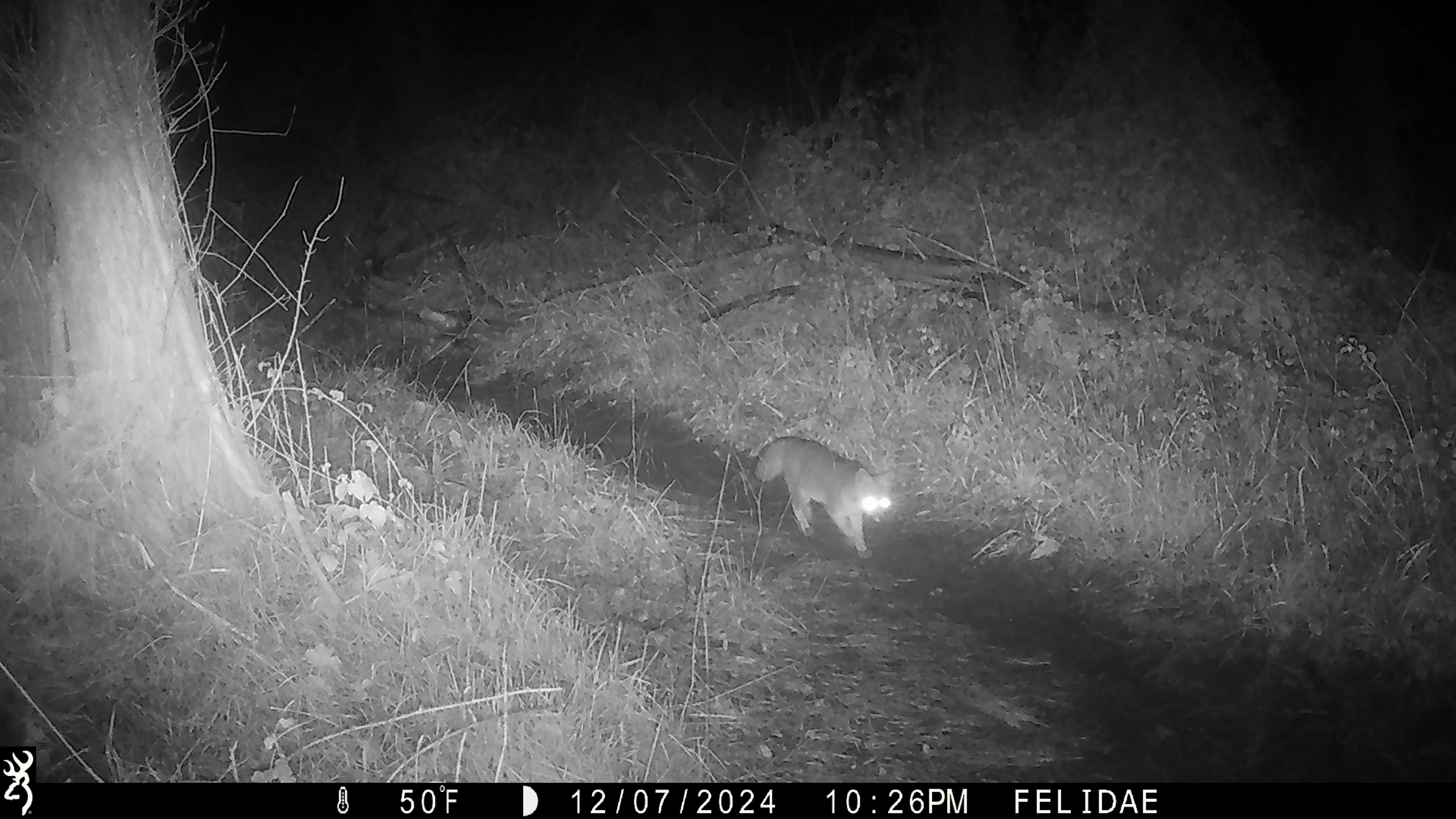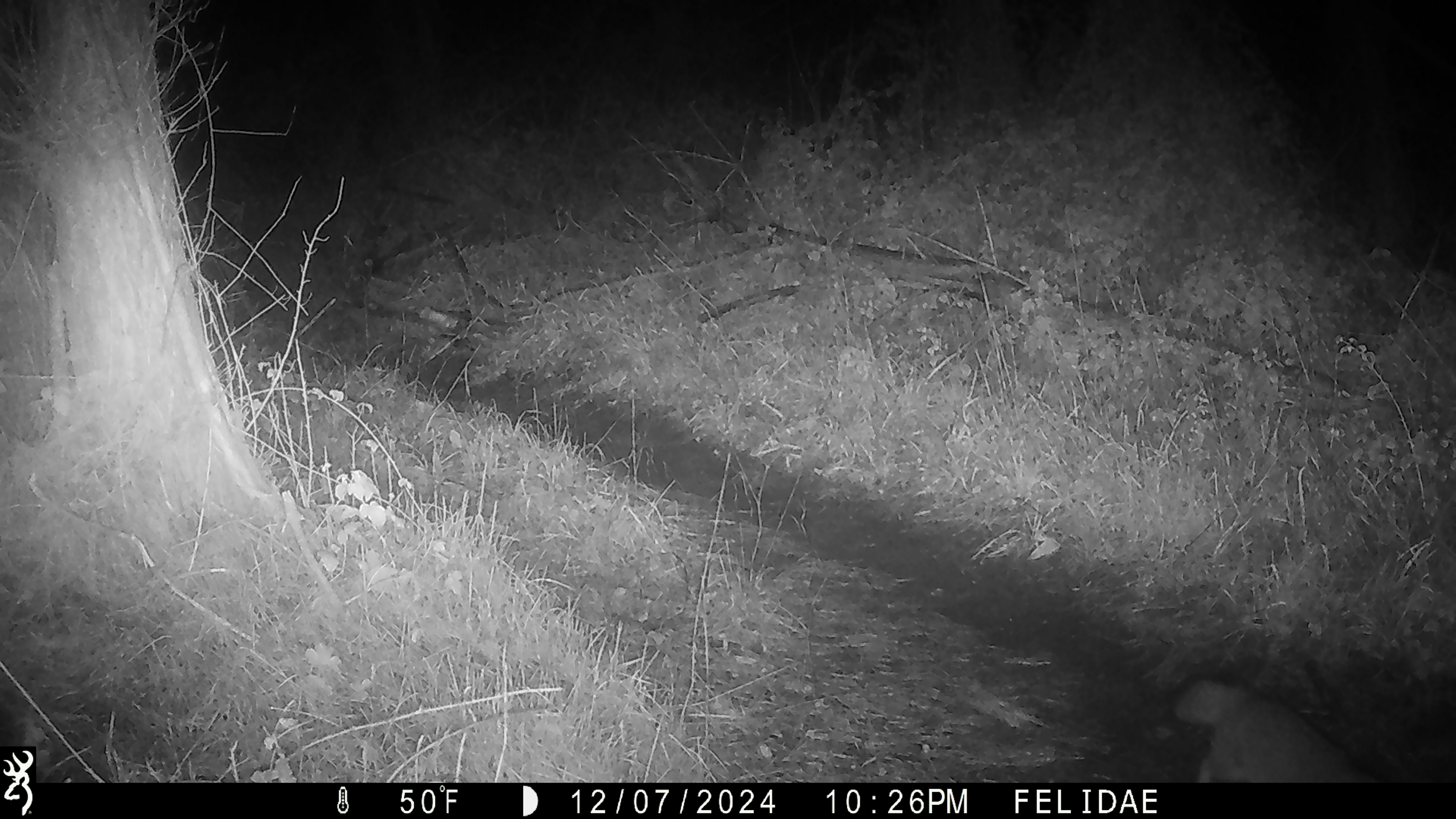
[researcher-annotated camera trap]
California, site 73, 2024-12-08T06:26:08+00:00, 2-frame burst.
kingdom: Animalia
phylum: Chordata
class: Mammalia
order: Carnivora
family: Canidae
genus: Urocyon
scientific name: Urocyon cinereoargenteus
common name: gray fox